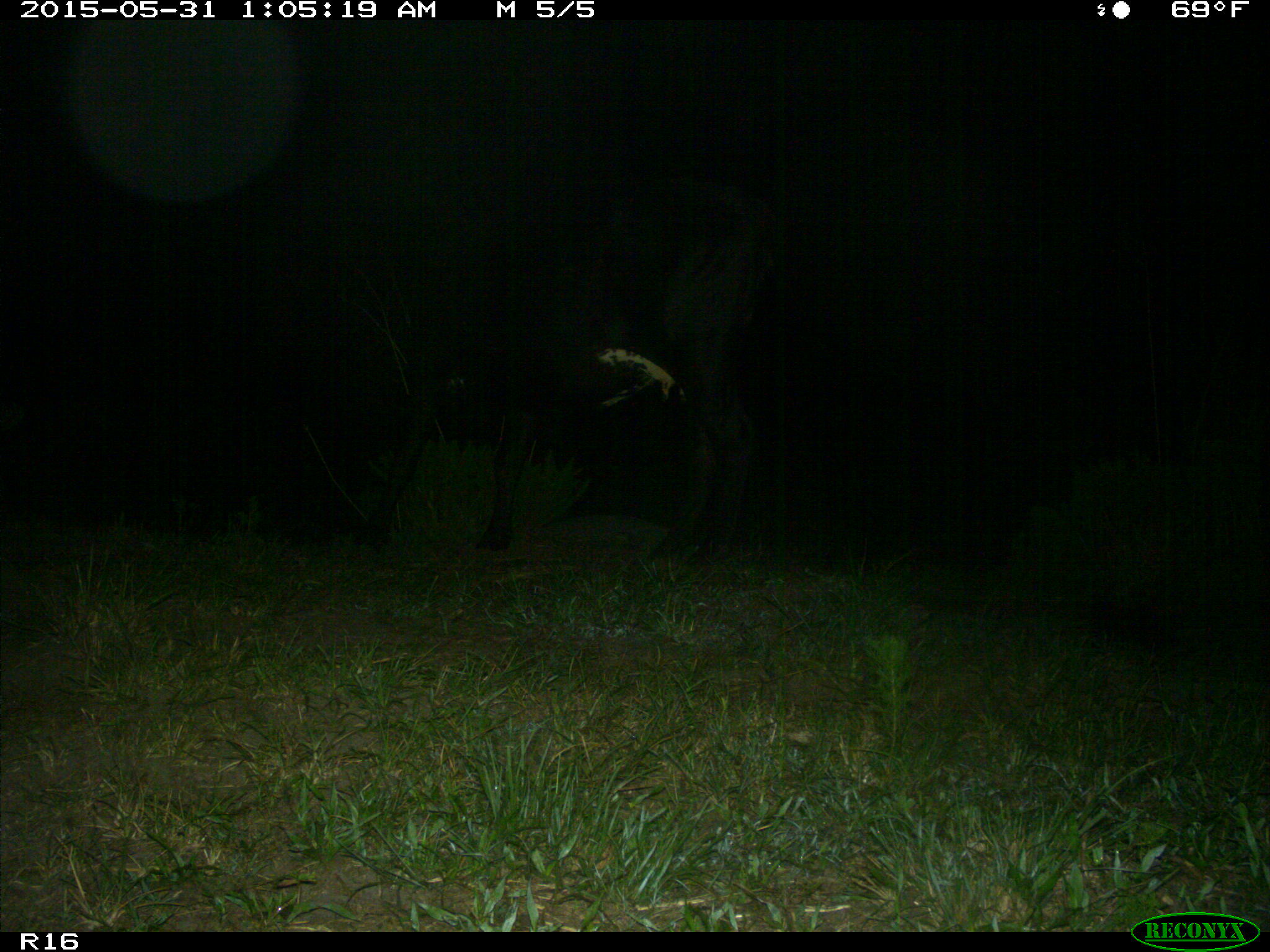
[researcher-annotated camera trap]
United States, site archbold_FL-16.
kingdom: Animalia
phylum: Chordata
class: Mammalia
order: Artiodactyla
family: Bovidae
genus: Bos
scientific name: Bos taurus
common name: domestic cow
Bos taurus (domestic cow).